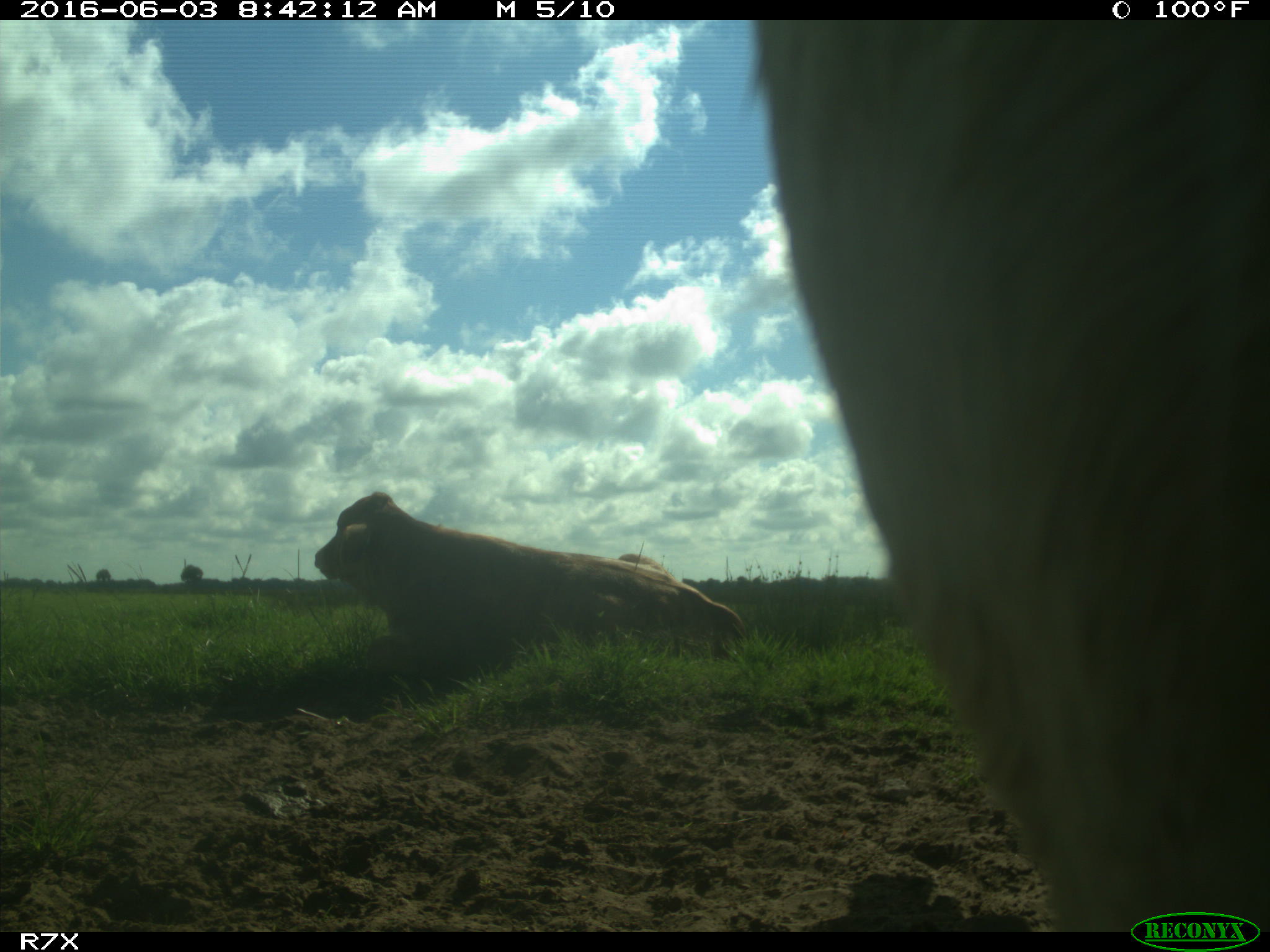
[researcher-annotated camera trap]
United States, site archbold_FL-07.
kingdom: Animalia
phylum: Chordata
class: Mammalia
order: Artiodactyla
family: Bovidae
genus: Bos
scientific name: Bos taurus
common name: domestic cow